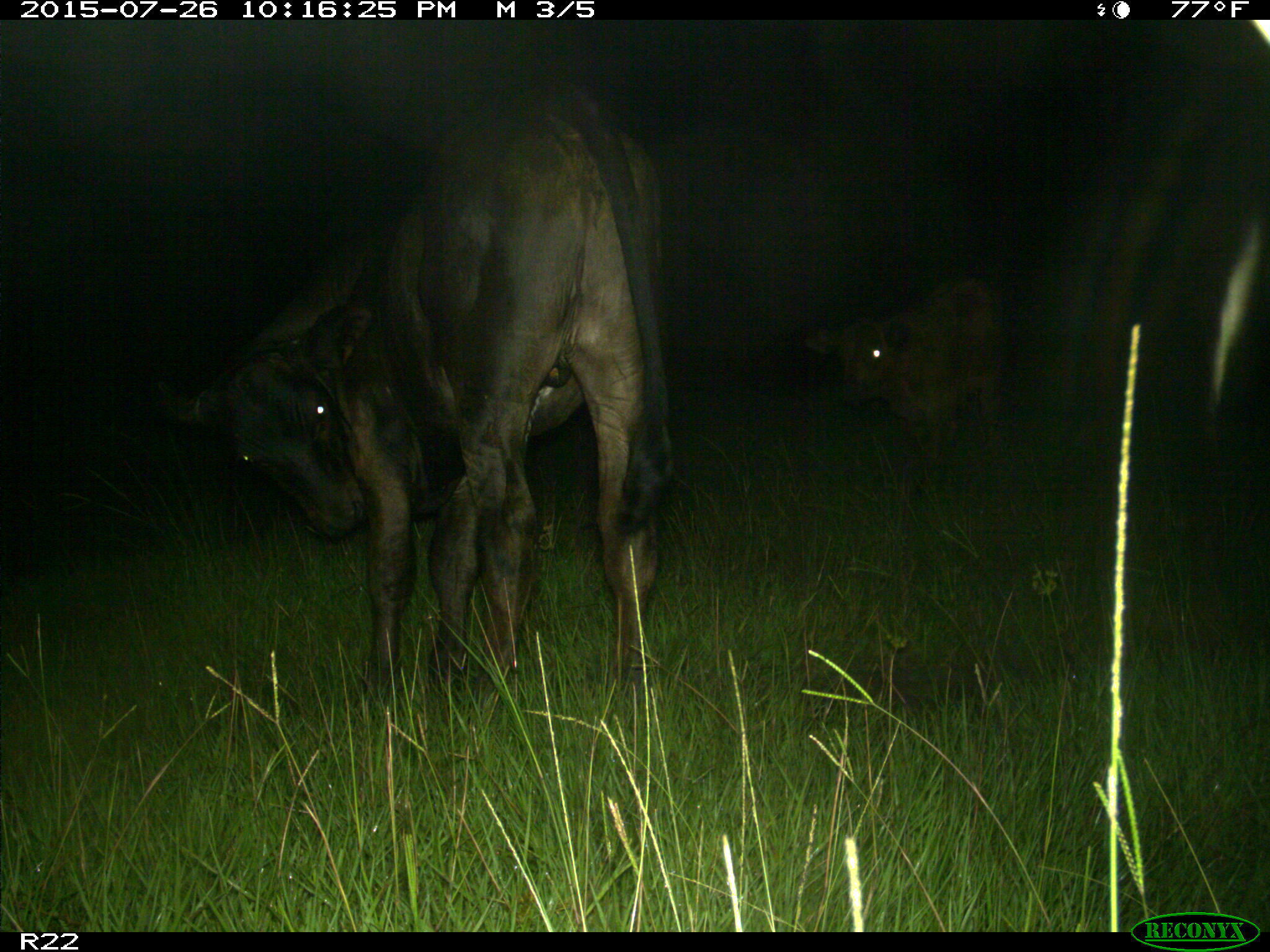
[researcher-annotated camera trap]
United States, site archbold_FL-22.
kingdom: Animalia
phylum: Chordata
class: Mammalia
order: Artiodactyla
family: Bovidae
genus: Bos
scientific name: Bos taurus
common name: domestic cow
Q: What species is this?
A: Bos taurus (domestic cow).